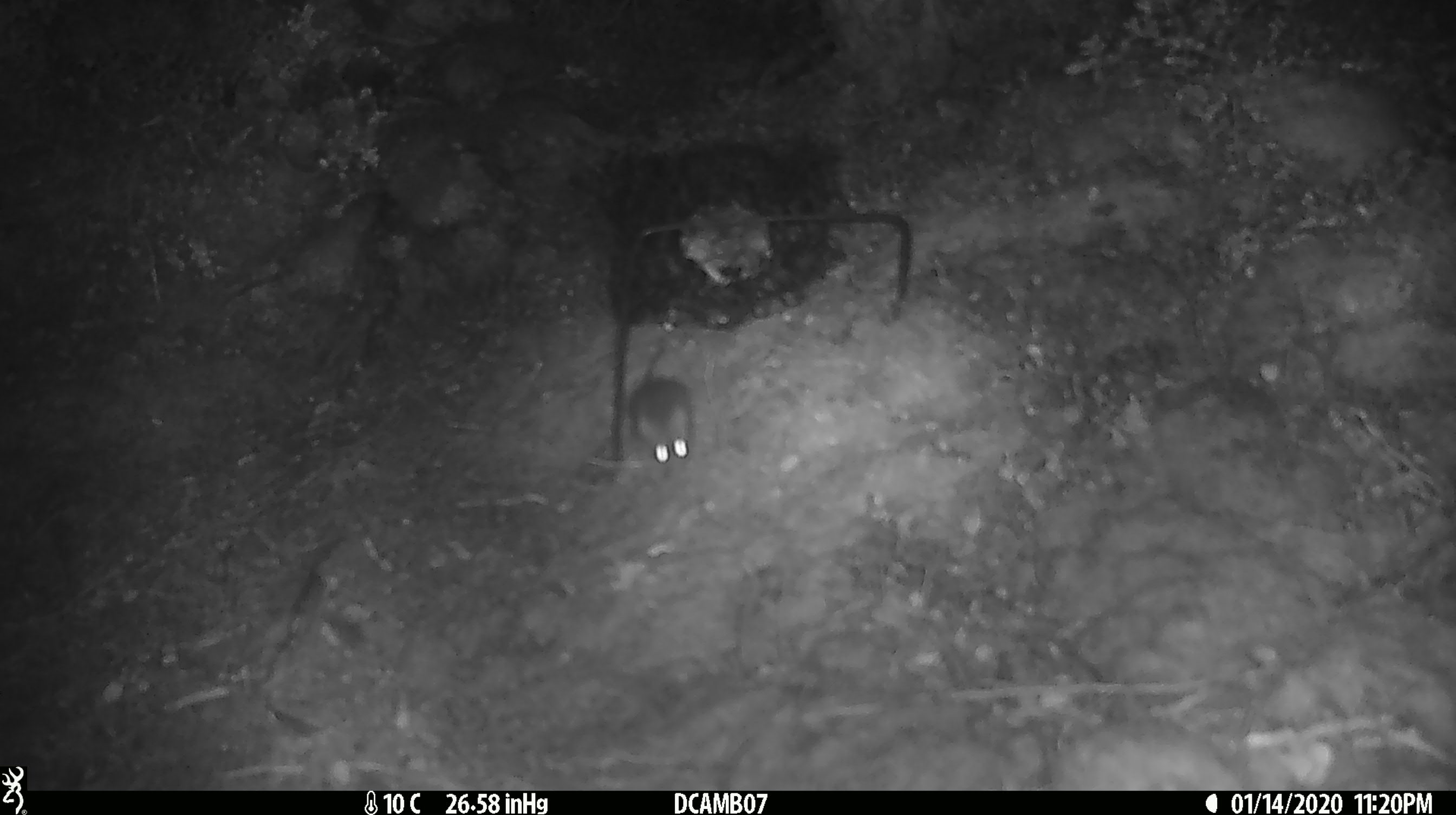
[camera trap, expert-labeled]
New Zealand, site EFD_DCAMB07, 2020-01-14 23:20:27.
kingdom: Animalia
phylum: Chordata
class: Mammalia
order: Rodentia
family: Muridae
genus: Mus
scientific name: Mus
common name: mouse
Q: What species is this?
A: Mouse (Mus).